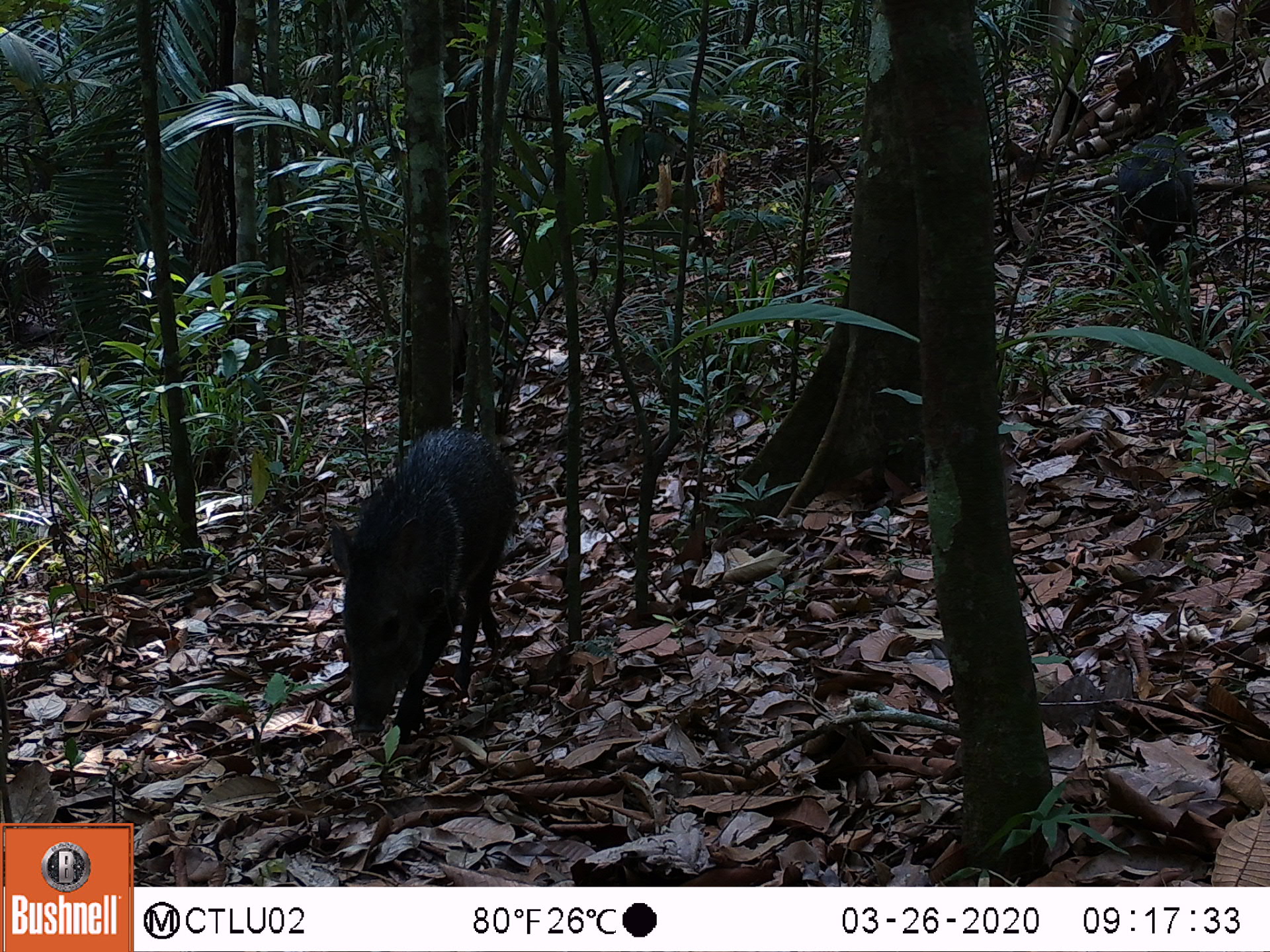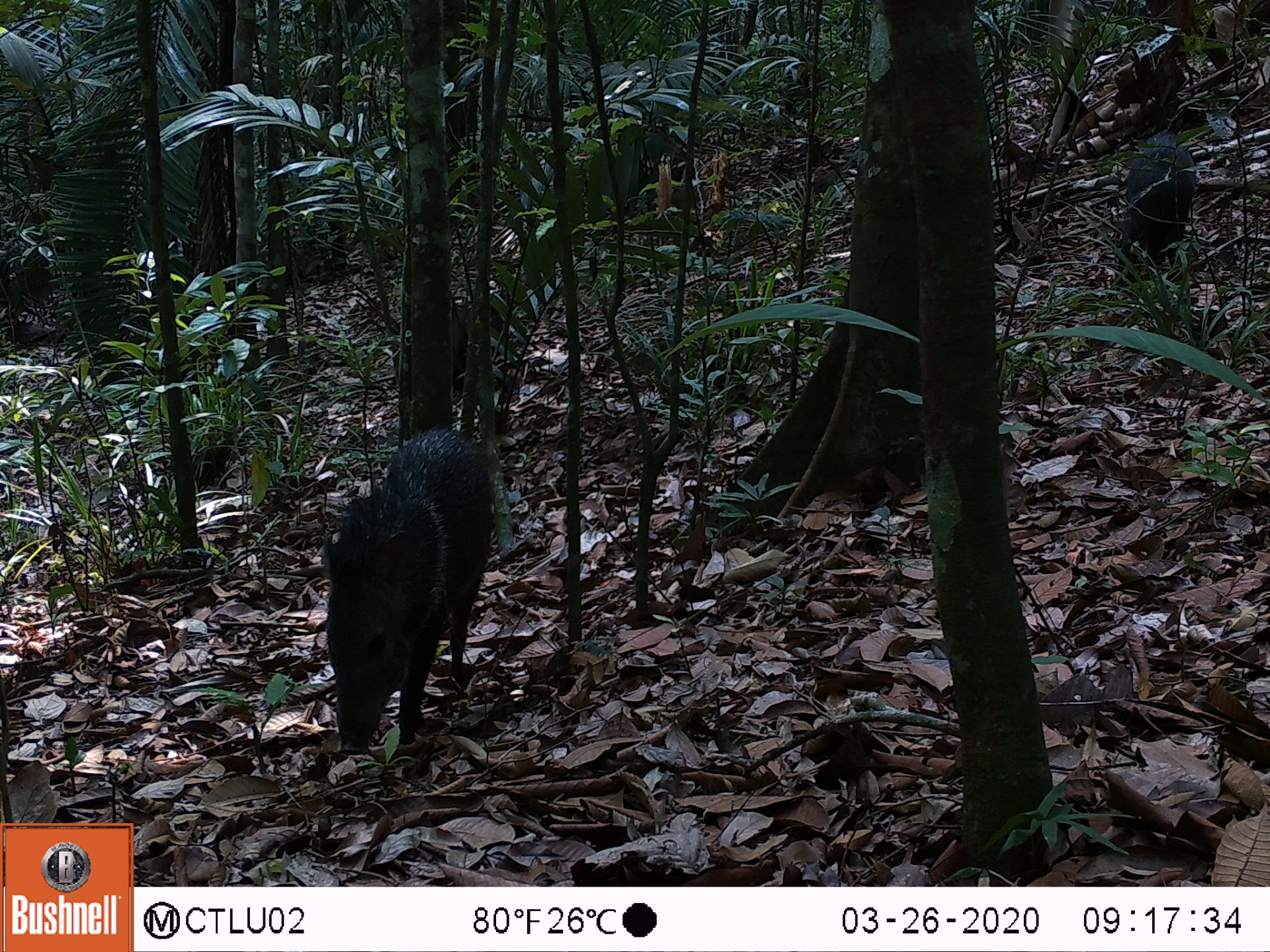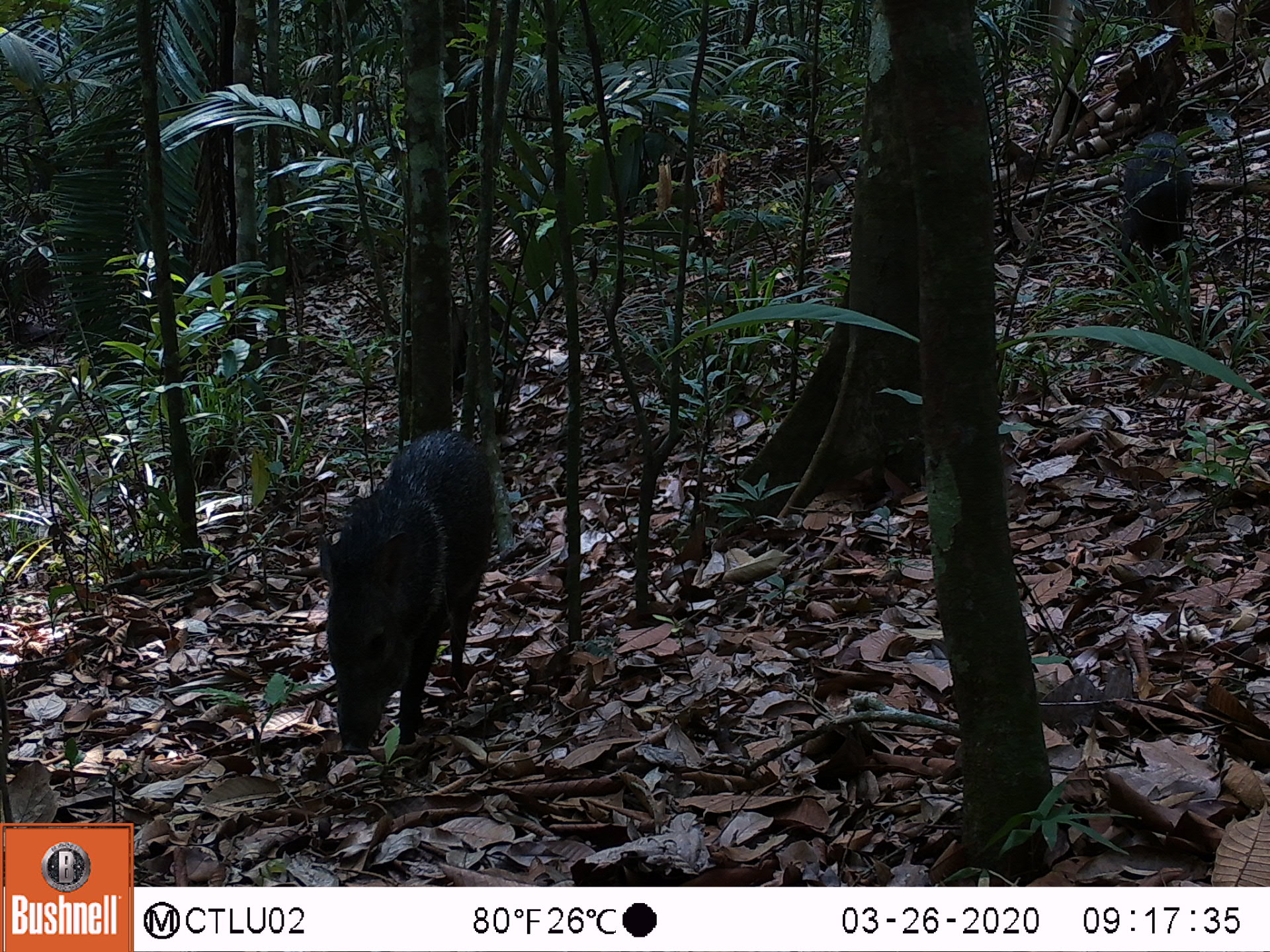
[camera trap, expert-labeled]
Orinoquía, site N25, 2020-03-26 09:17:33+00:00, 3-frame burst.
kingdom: Animalia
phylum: Chordata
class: Mammalia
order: Artiodactyla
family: Tayassuidae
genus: Pecari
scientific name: Pecari tajacu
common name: collared peccary